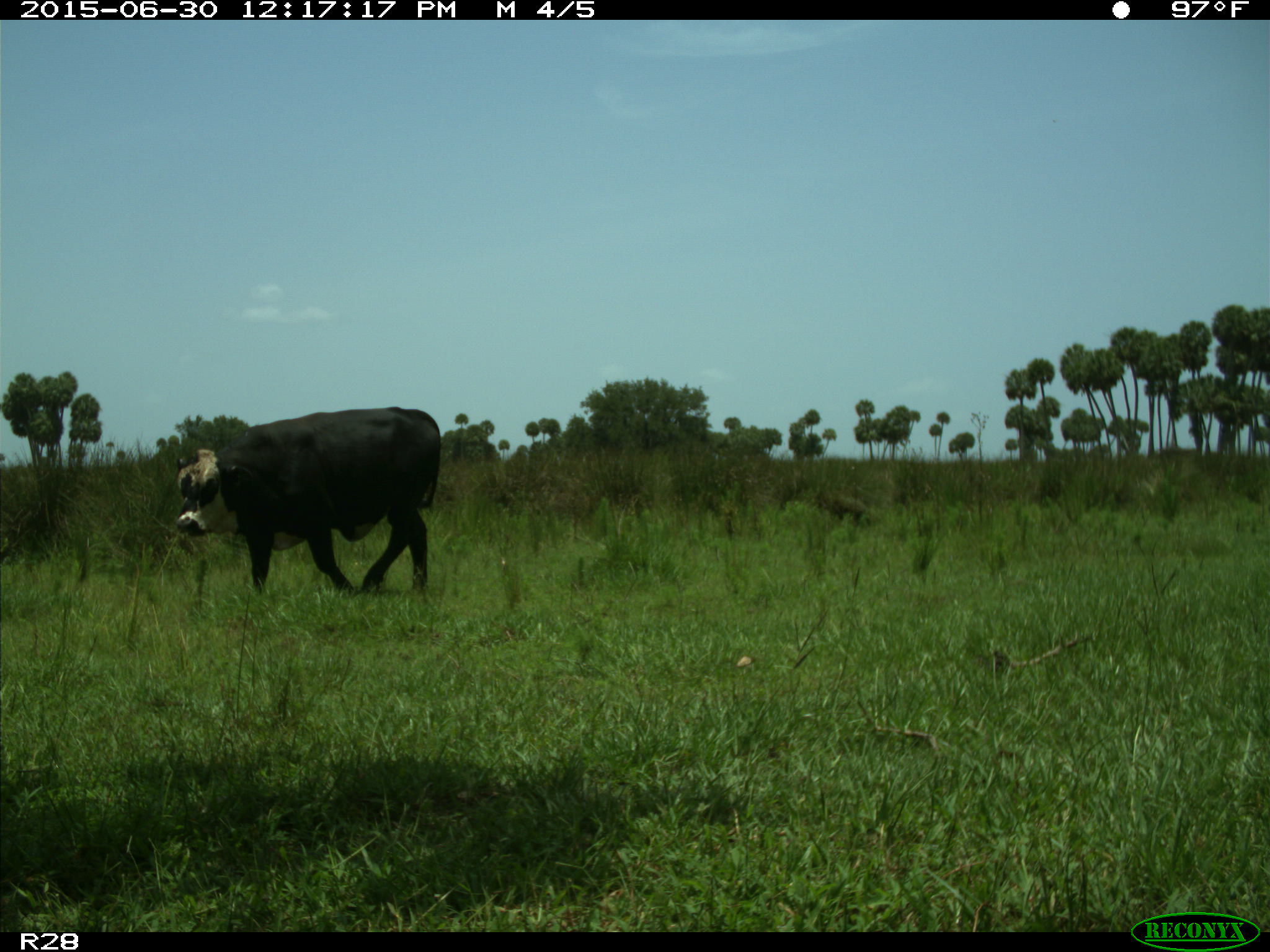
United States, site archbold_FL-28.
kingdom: Animalia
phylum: Chordata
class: Mammalia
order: Artiodactyla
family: Bovidae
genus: Bos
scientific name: Bos taurus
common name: domestic cow